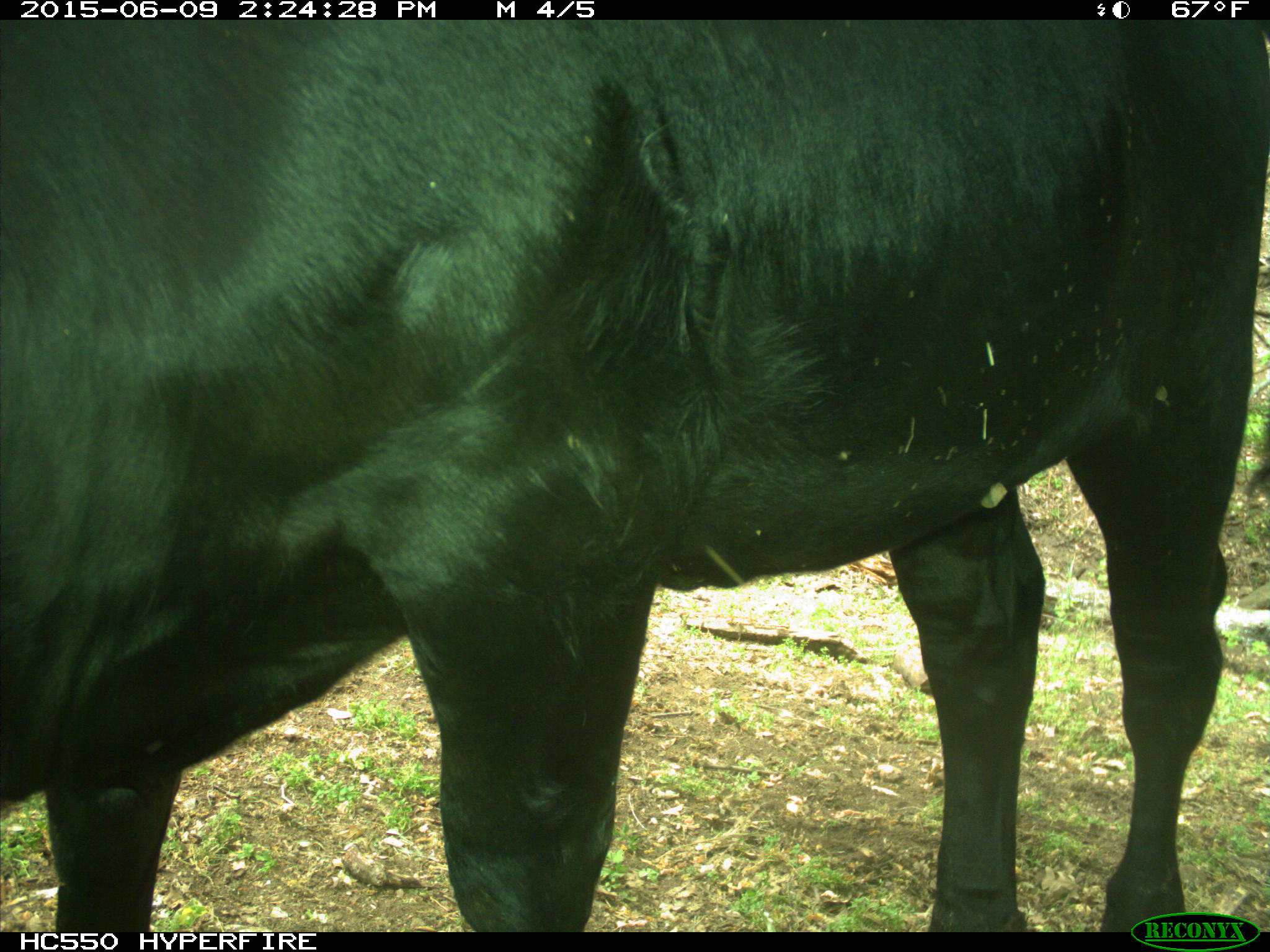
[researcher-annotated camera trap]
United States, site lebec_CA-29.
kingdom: Animalia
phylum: Chordata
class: Mammalia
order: Artiodactyla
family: Bovidae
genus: Bos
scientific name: Bos taurus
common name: domestic cow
Bos taurus (domestic cow).